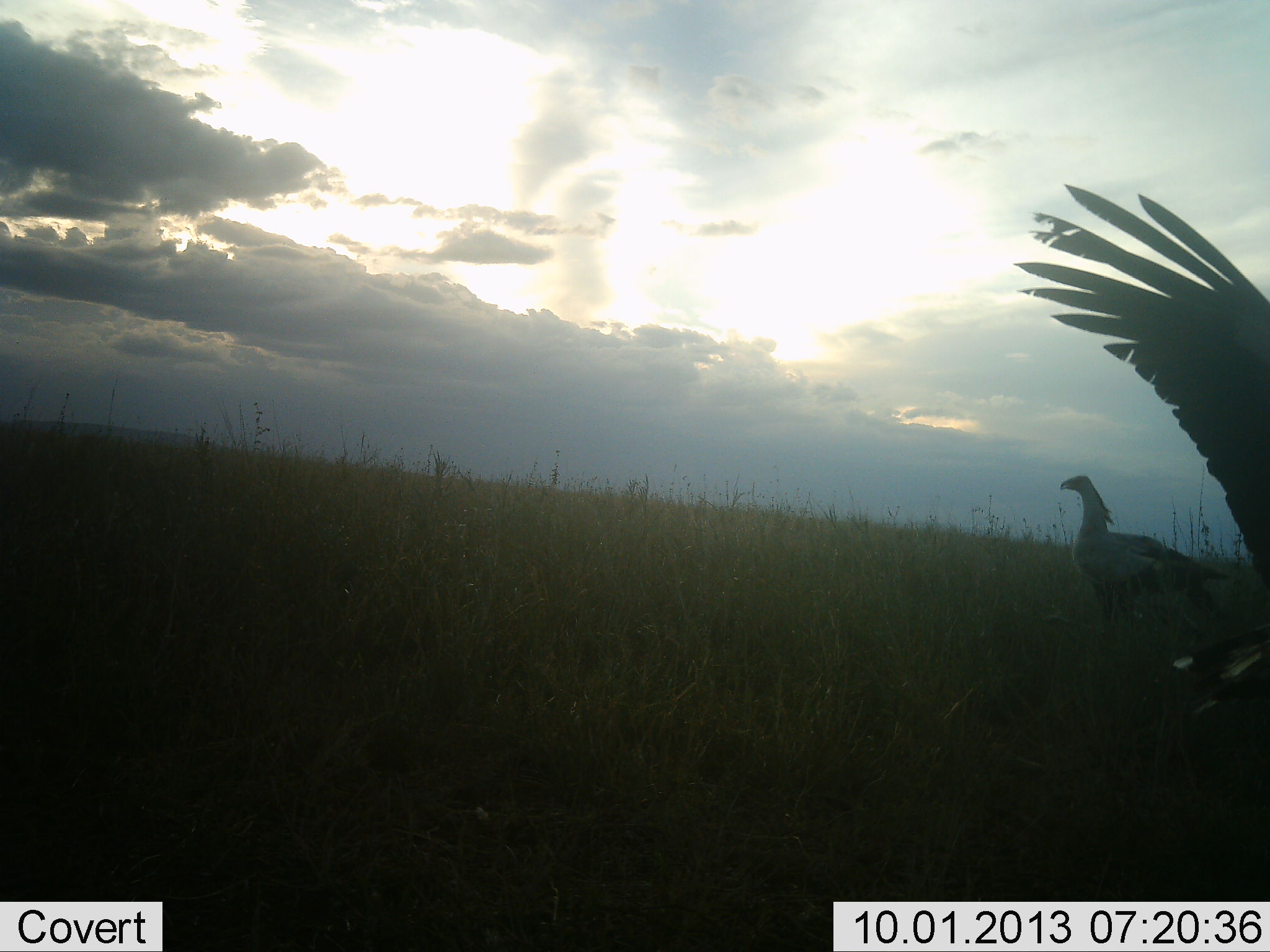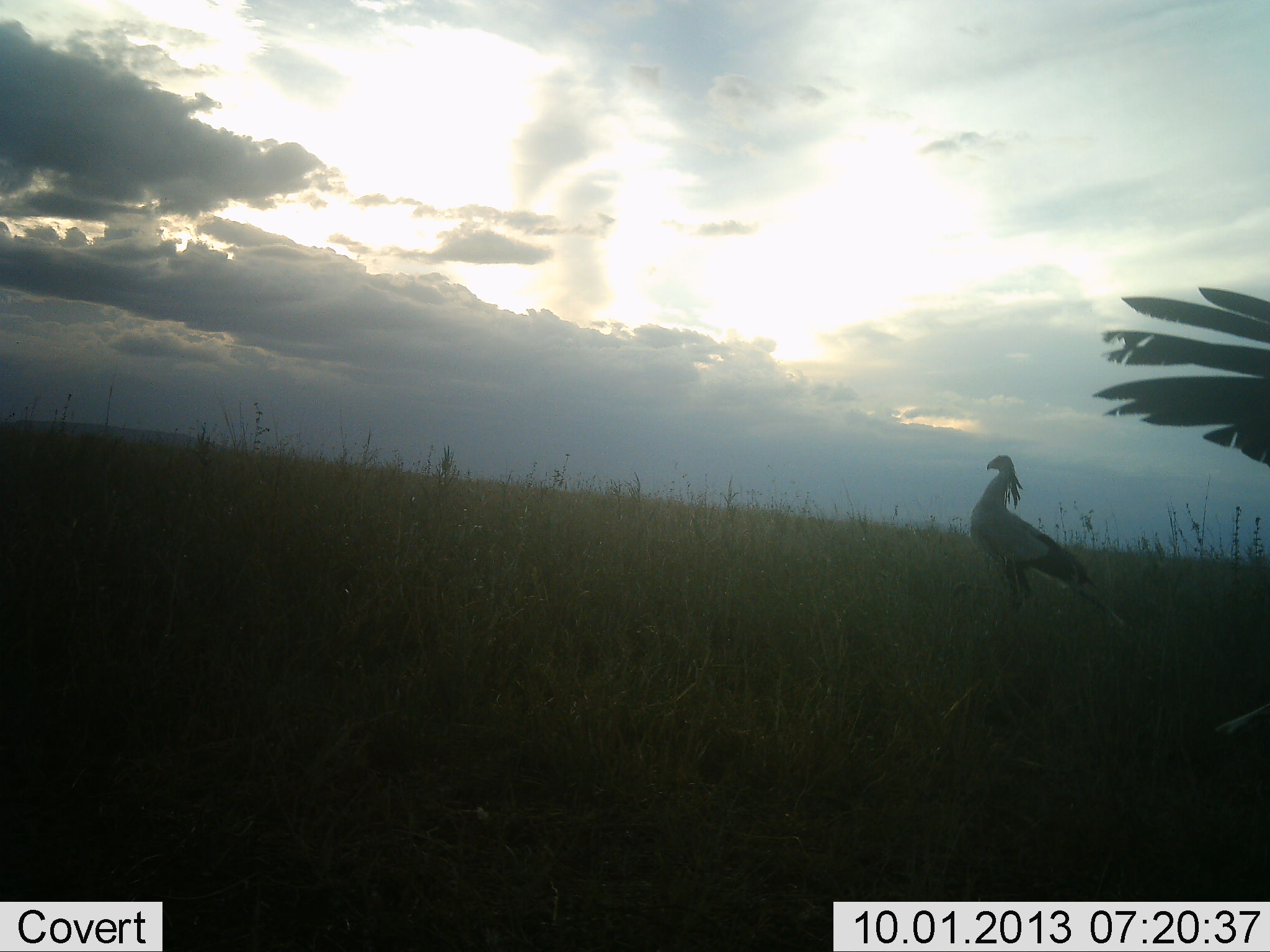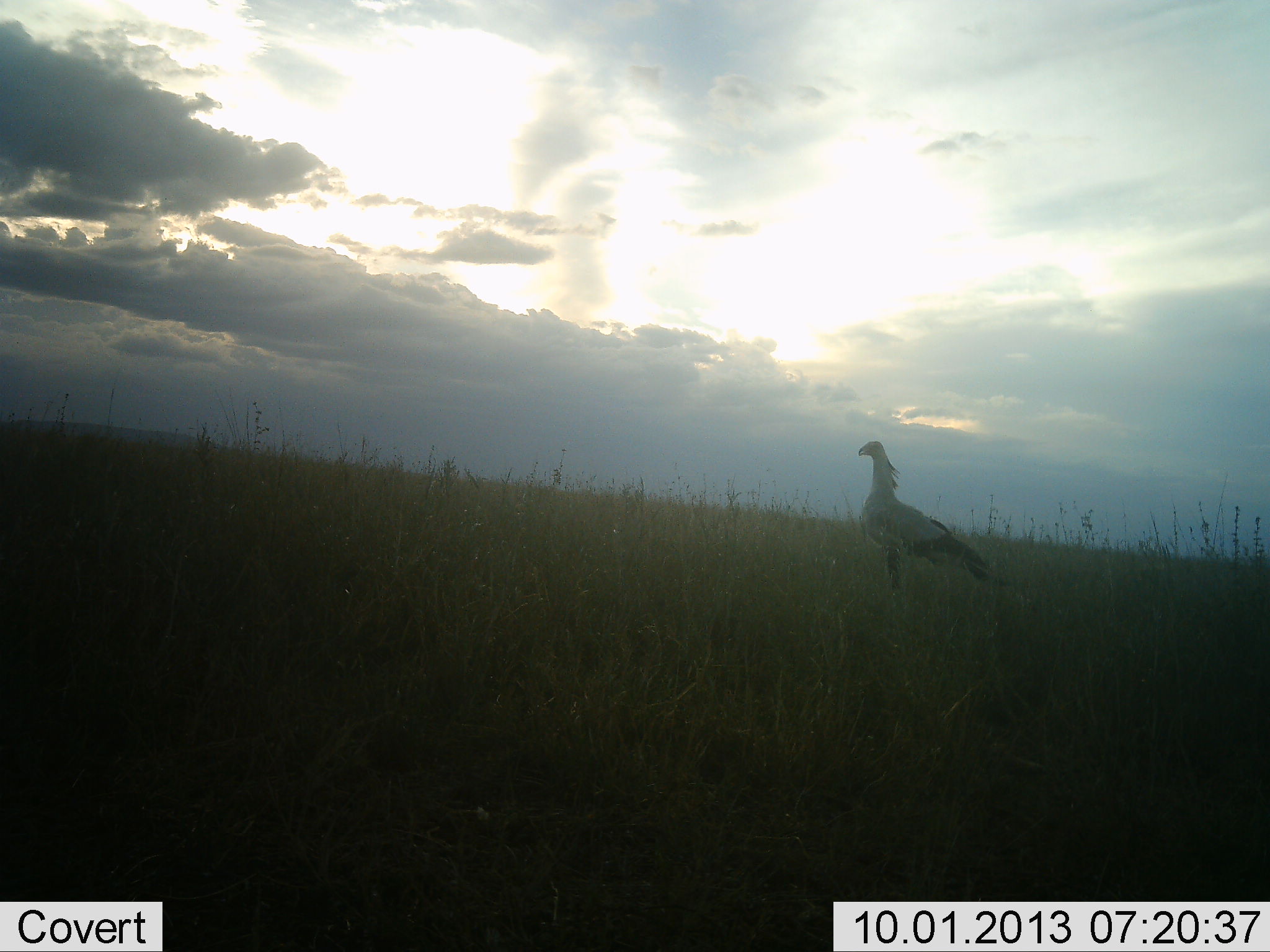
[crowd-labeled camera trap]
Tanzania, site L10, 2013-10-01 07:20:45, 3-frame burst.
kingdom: Animalia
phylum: Chordata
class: Aves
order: Accipitriformes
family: Sagittariidae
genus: Sagittarius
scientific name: Sagittarius serpentarius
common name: secretary bird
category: secretarybird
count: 2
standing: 53%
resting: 0%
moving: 53%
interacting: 0%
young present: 0%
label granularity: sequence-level